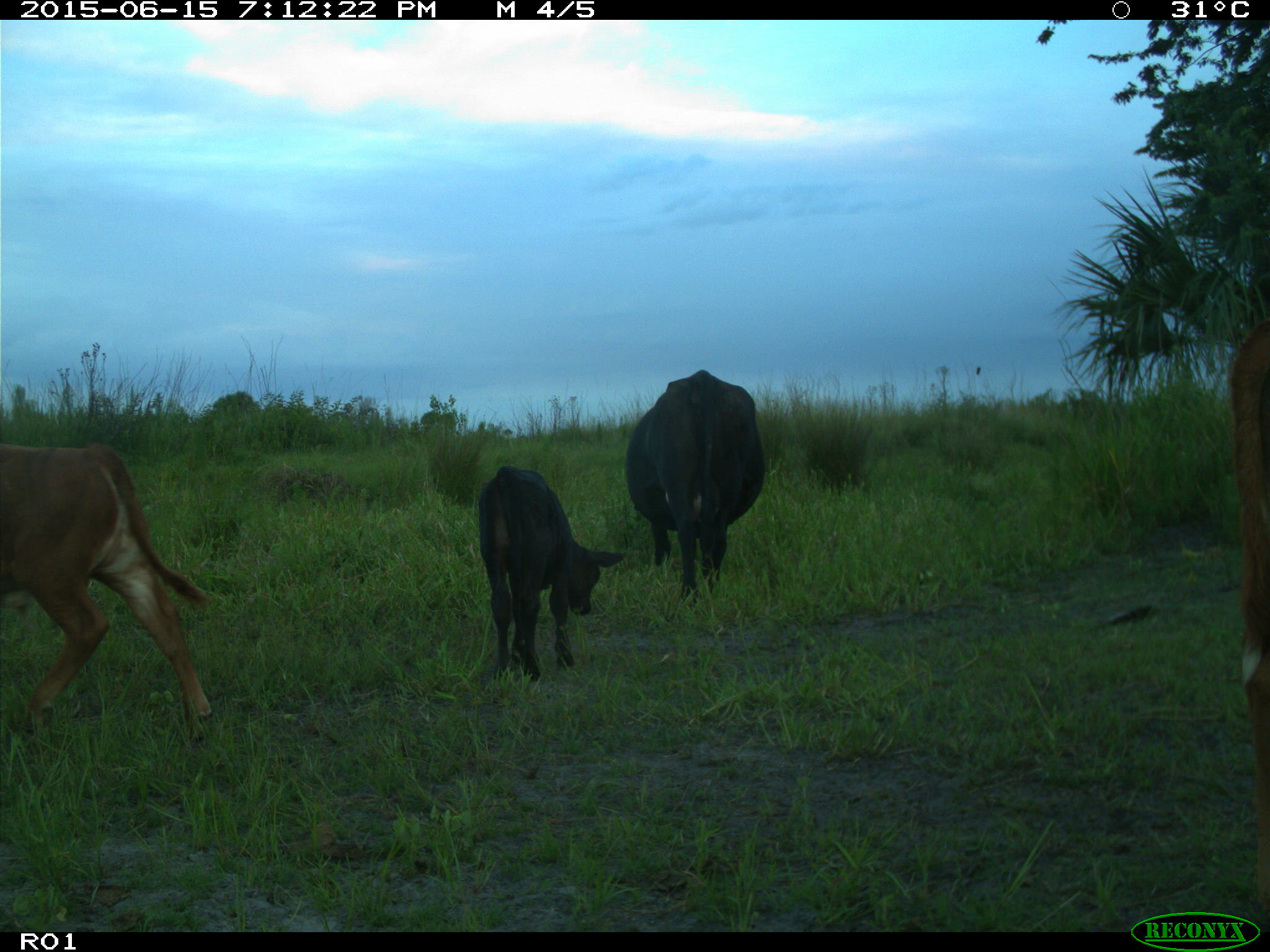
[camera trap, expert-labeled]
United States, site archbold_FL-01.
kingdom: Animalia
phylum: Chordata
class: Mammalia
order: Artiodactyla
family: Bovidae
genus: Bos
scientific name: Bos taurus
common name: domestic cow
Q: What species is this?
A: Bos taurus (domestic cow).